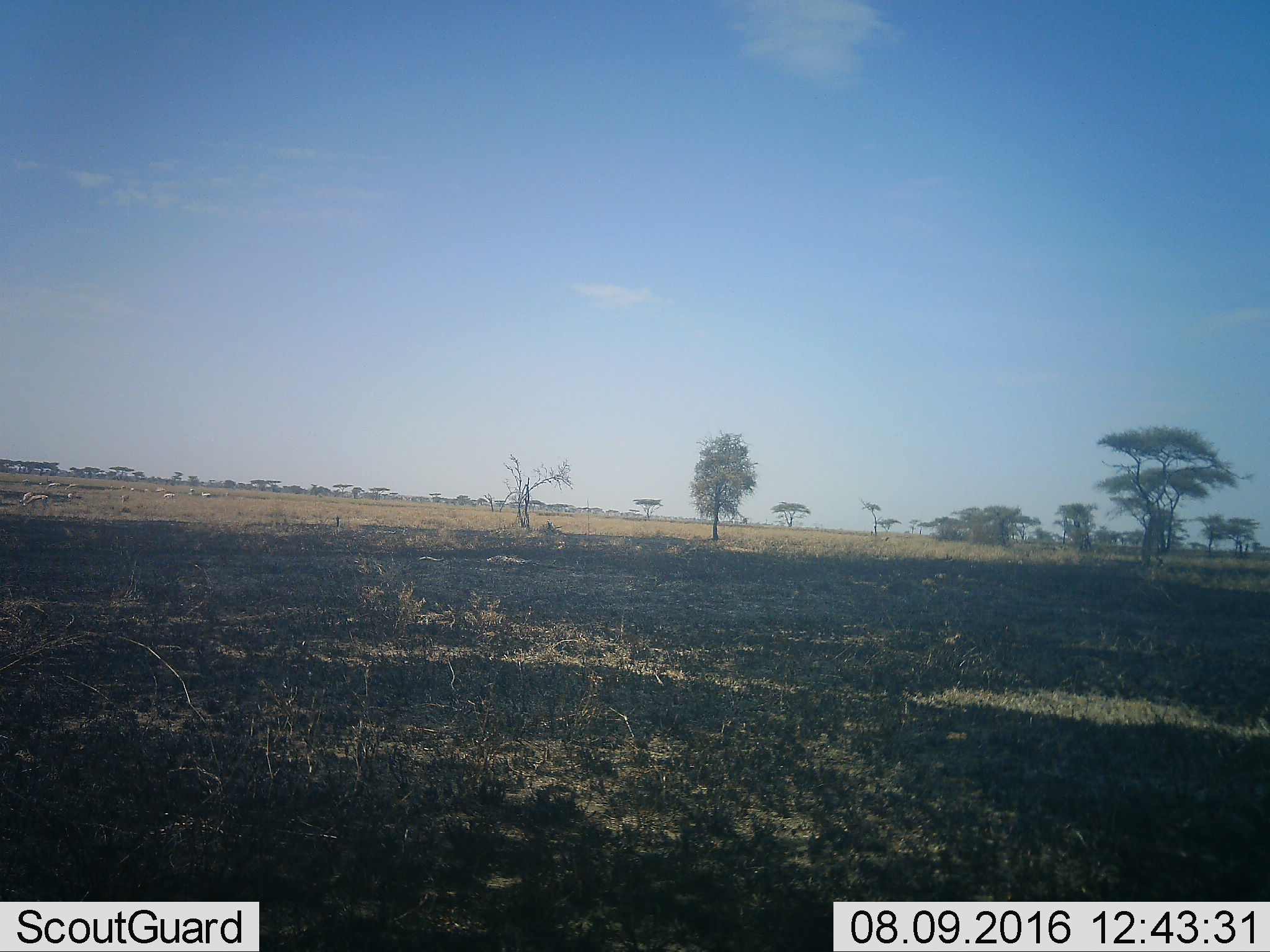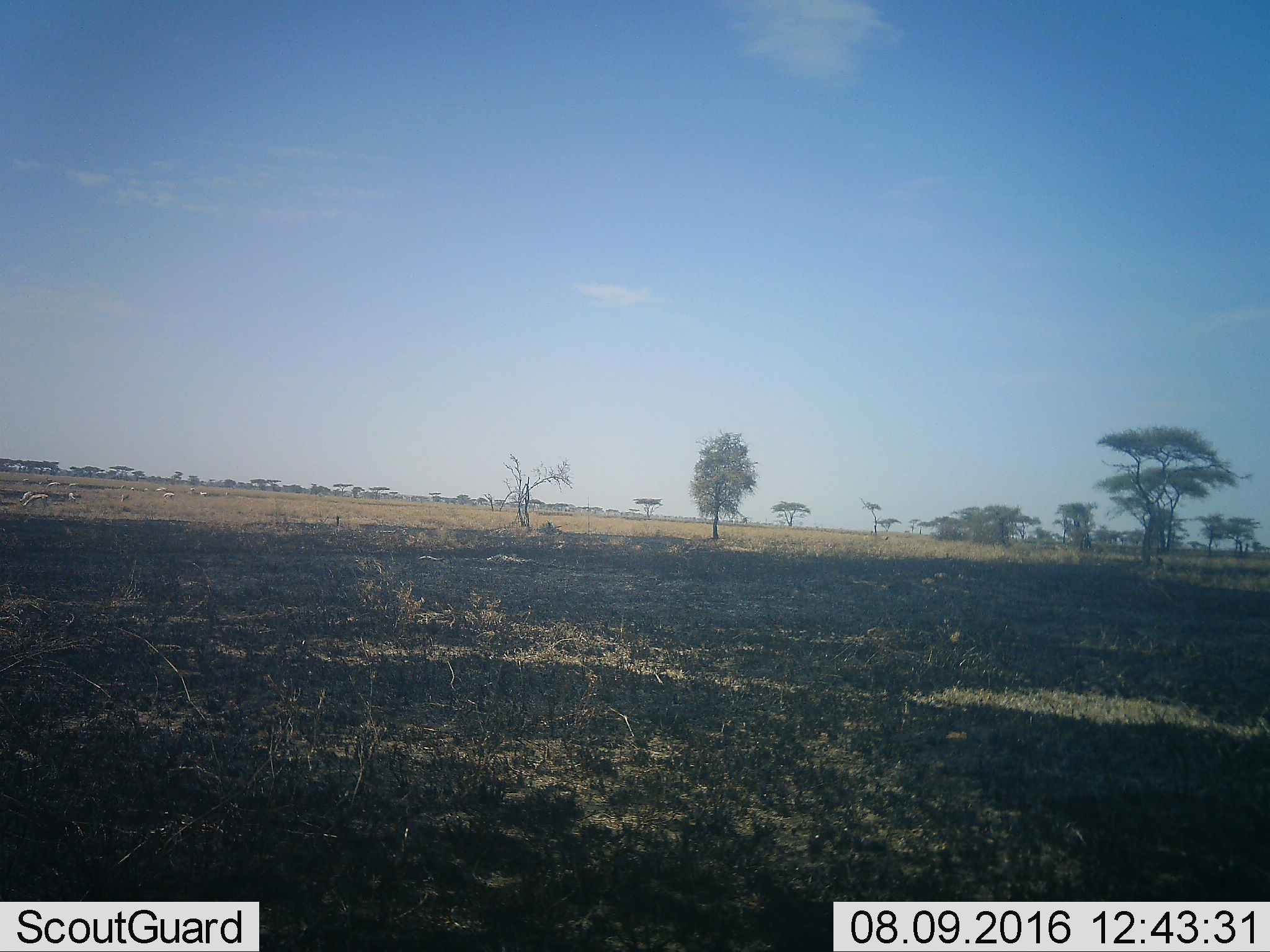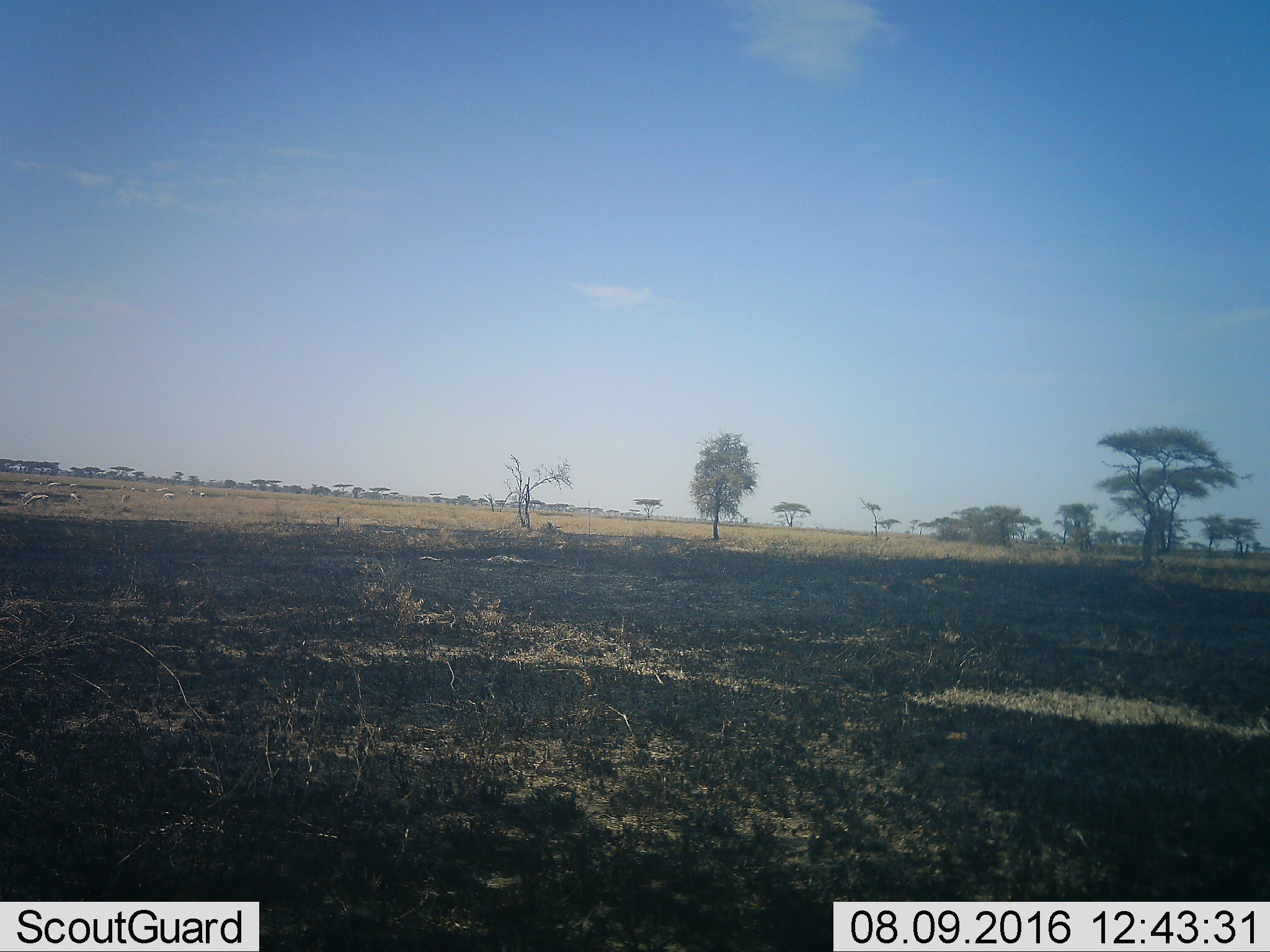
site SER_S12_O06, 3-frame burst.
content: unidentified animal